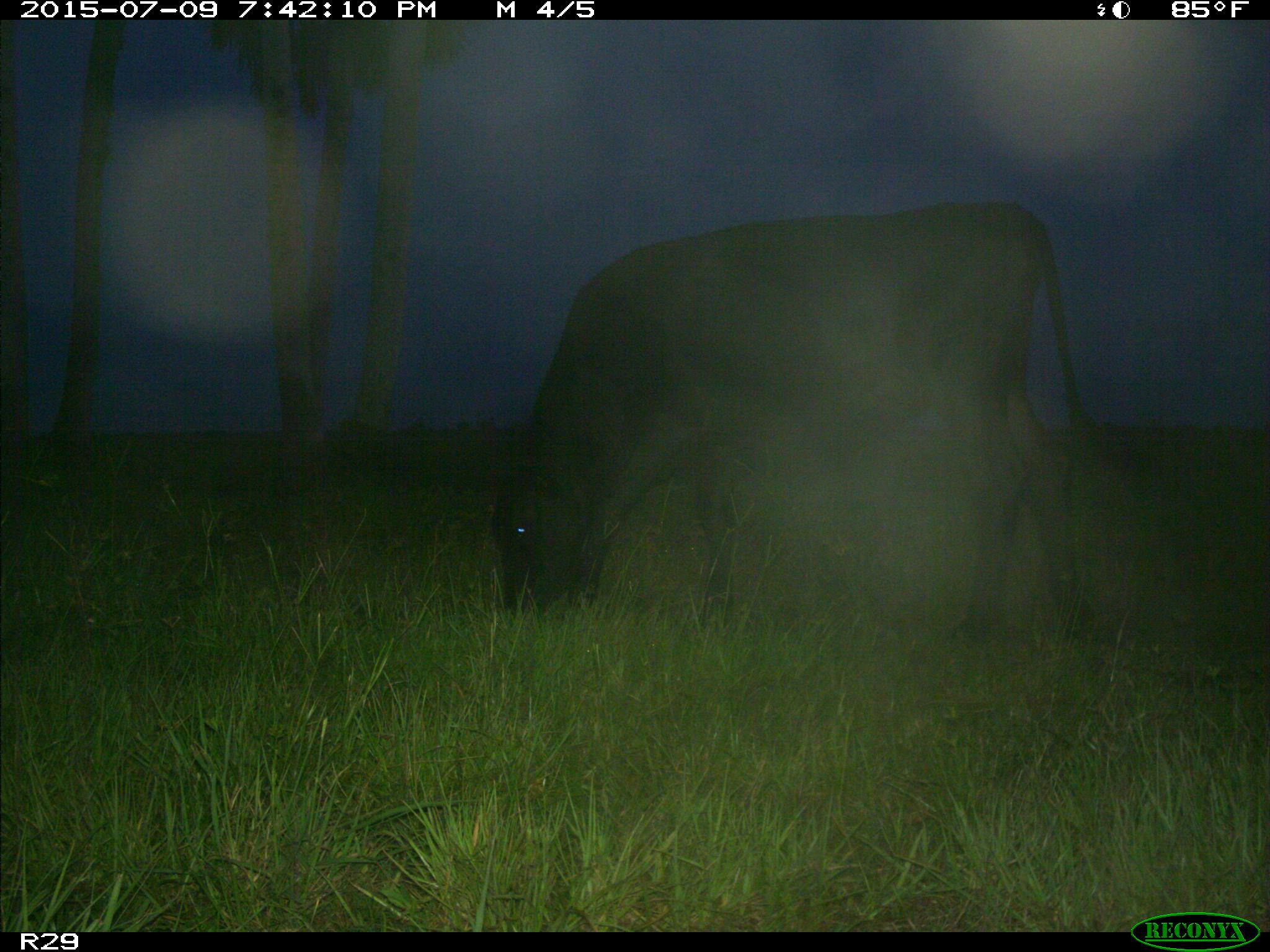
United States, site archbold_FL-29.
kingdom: Animalia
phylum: Chordata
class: Mammalia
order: Artiodactyla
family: Bovidae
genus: Bos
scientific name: Bos taurus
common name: domestic cow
Bos taurus (domestic cow).